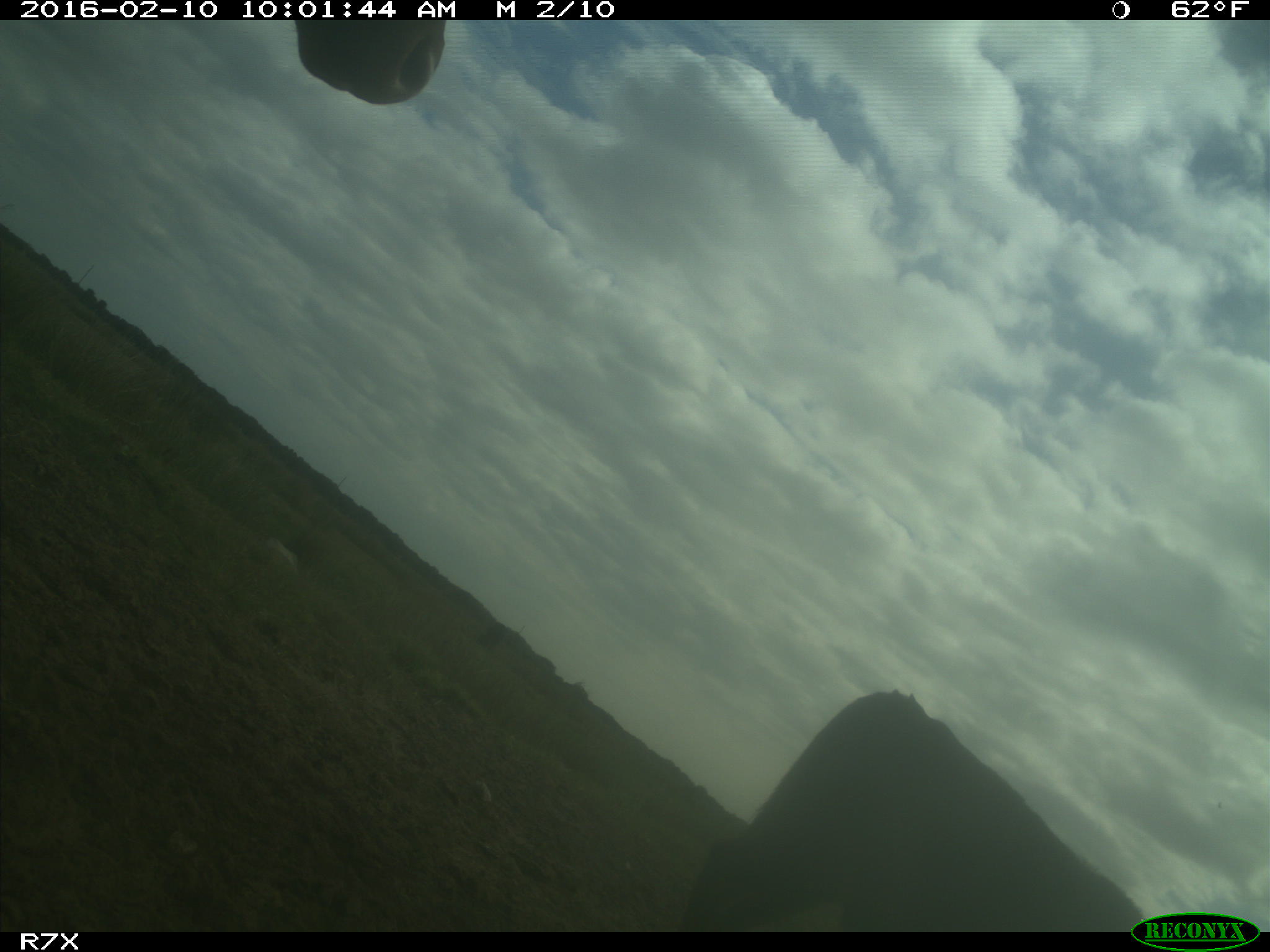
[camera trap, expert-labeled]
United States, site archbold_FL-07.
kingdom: Animalia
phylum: Chordata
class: Mammalia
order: Artiodactyla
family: Bovidae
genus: Bos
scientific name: Bos taurus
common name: domestic cow